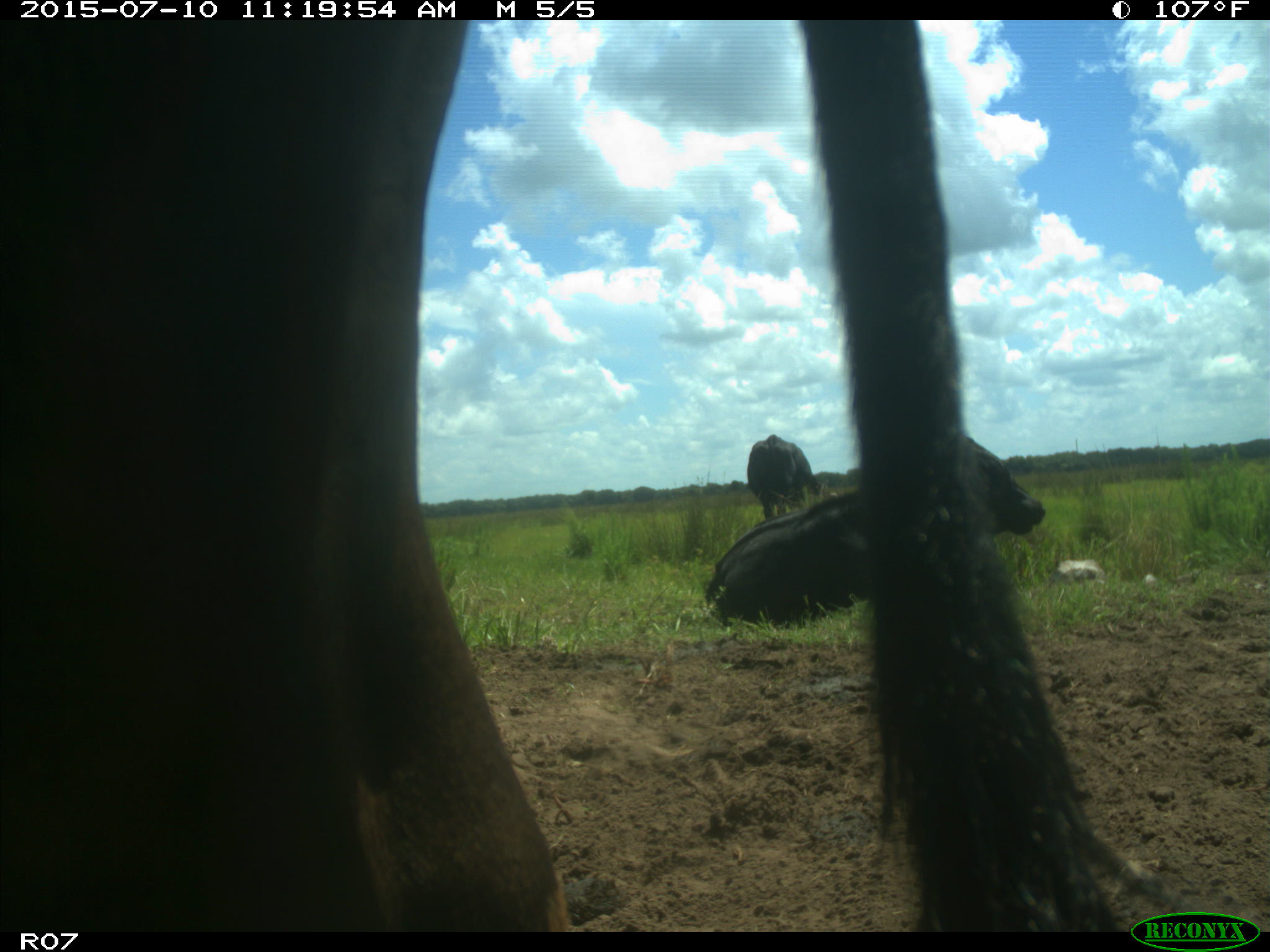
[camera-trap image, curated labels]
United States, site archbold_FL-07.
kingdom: Animalia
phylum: Chordata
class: Mammalia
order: Artiodactyla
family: Bovidae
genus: Bos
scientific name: Bos taurus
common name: domestic cow